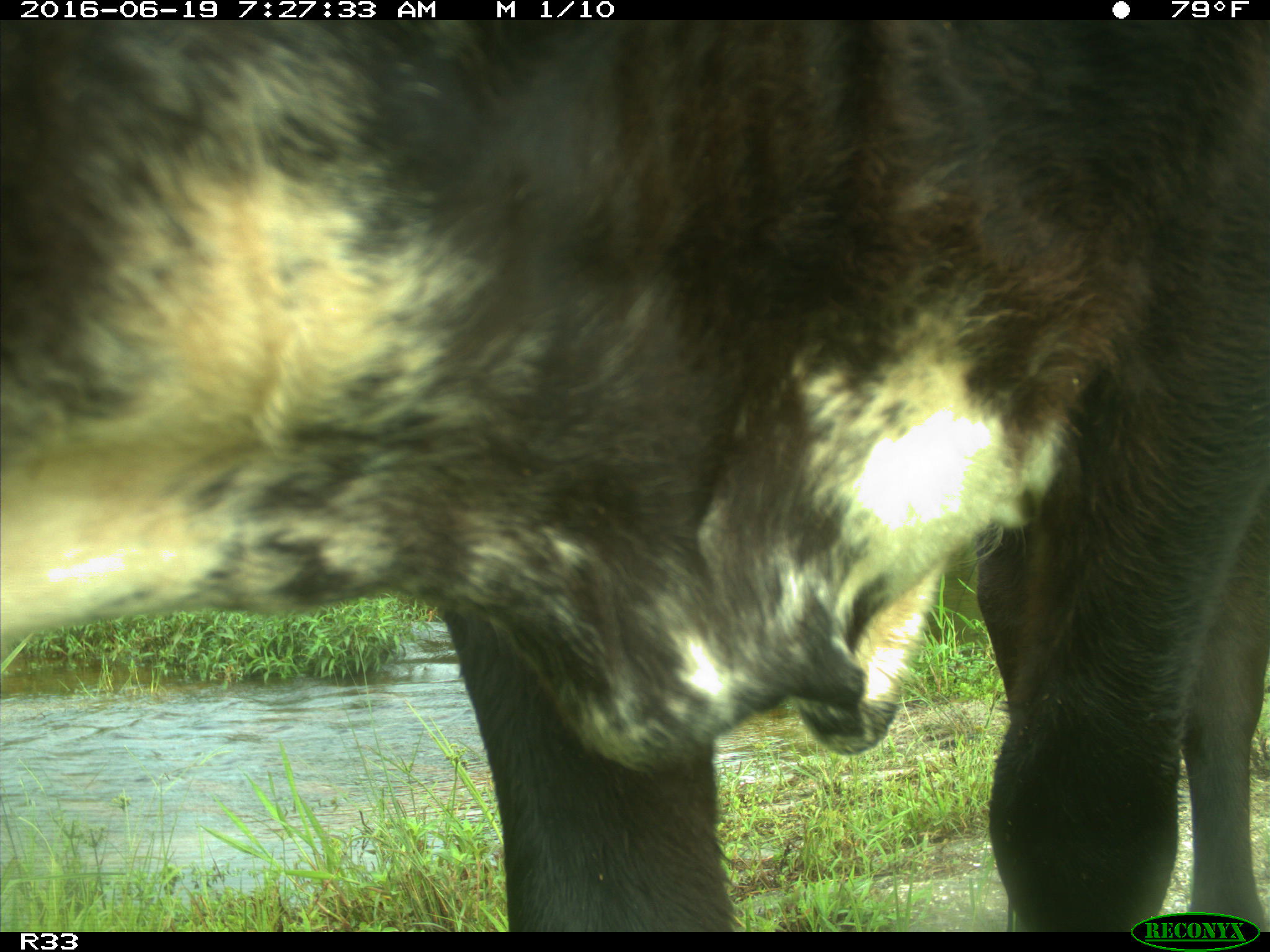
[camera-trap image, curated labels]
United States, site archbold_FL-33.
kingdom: Animalia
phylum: Chordata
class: Mammalia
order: Artiodactyla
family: Bovidae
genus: Bos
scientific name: Bos taurus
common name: domestic cow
Bos taurus (domestic cow).